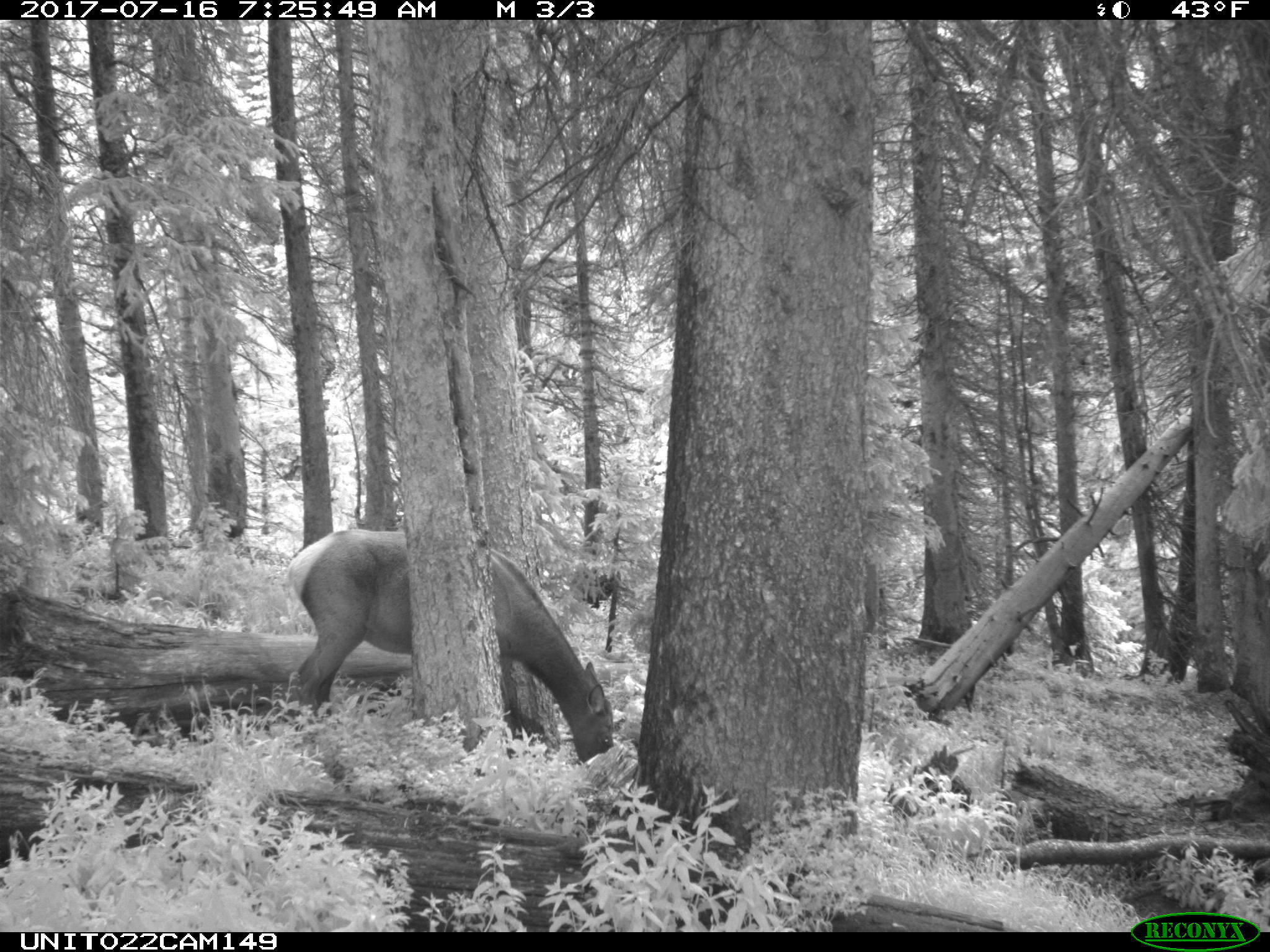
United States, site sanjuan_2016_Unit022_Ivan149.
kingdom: Animalia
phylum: Chordata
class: Mammalia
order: Artiodactyla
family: Cervidae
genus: Cervus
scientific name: Cervus elaphus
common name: red deer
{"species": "Cervus elaphus (red deer)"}